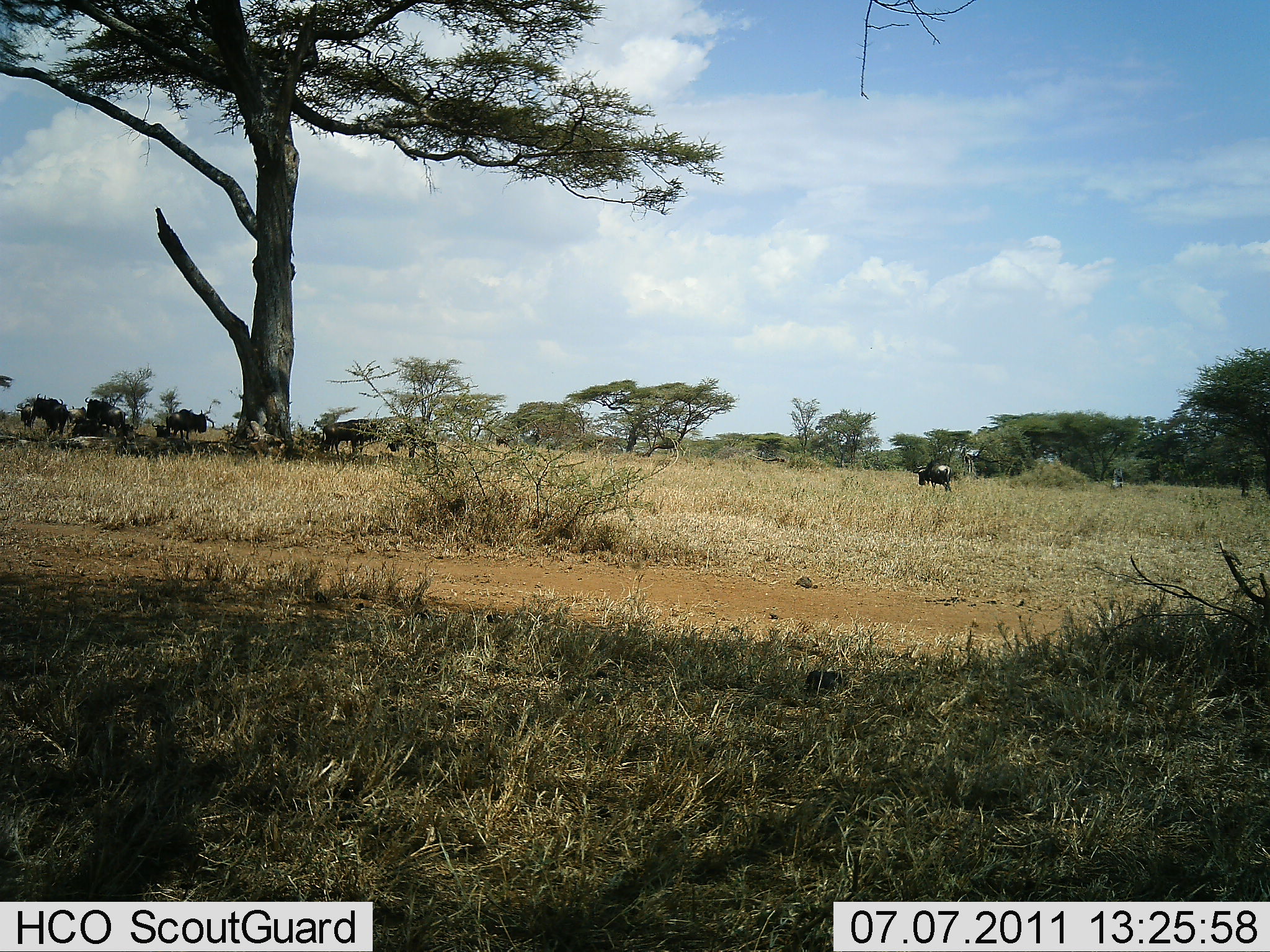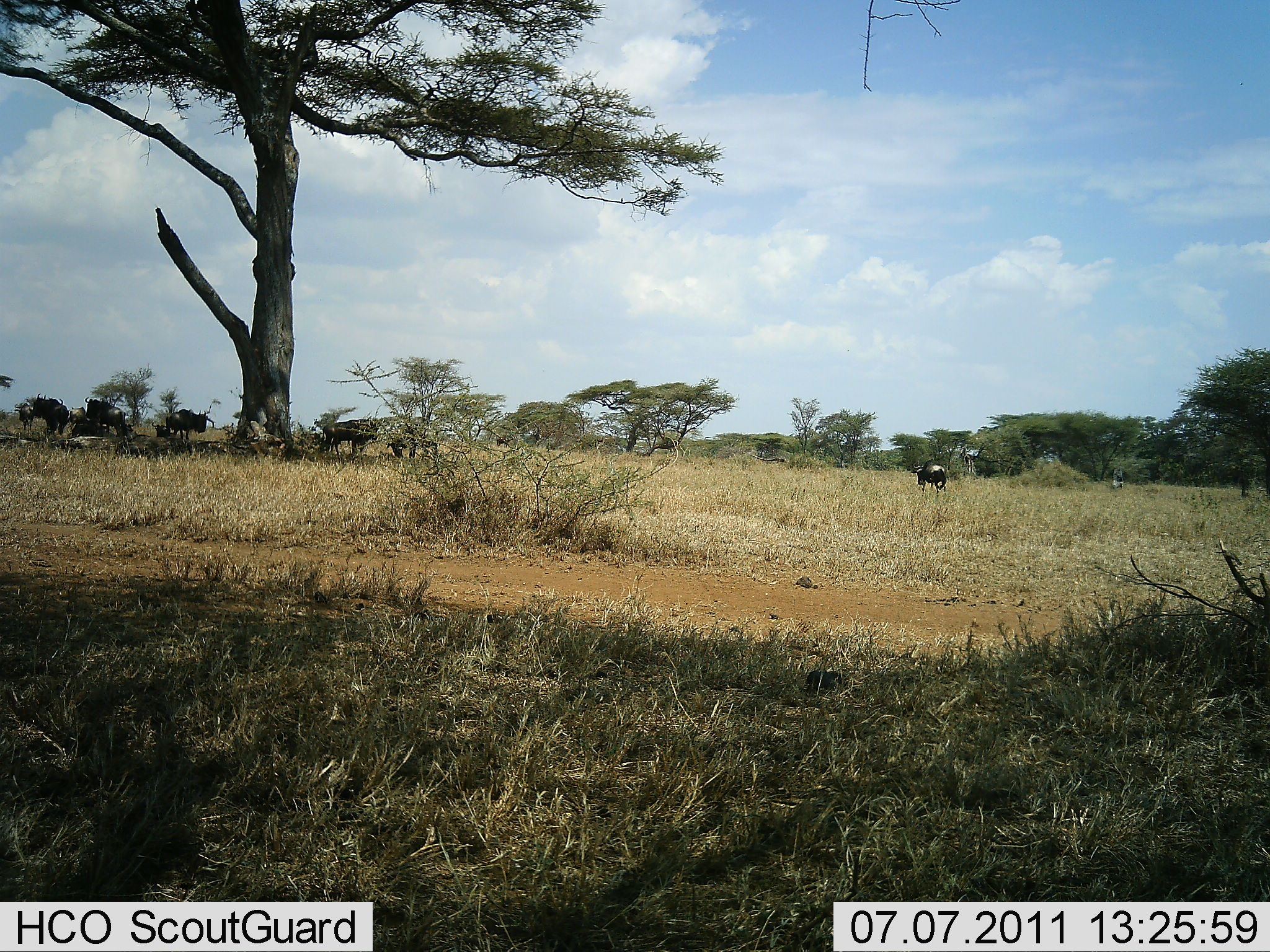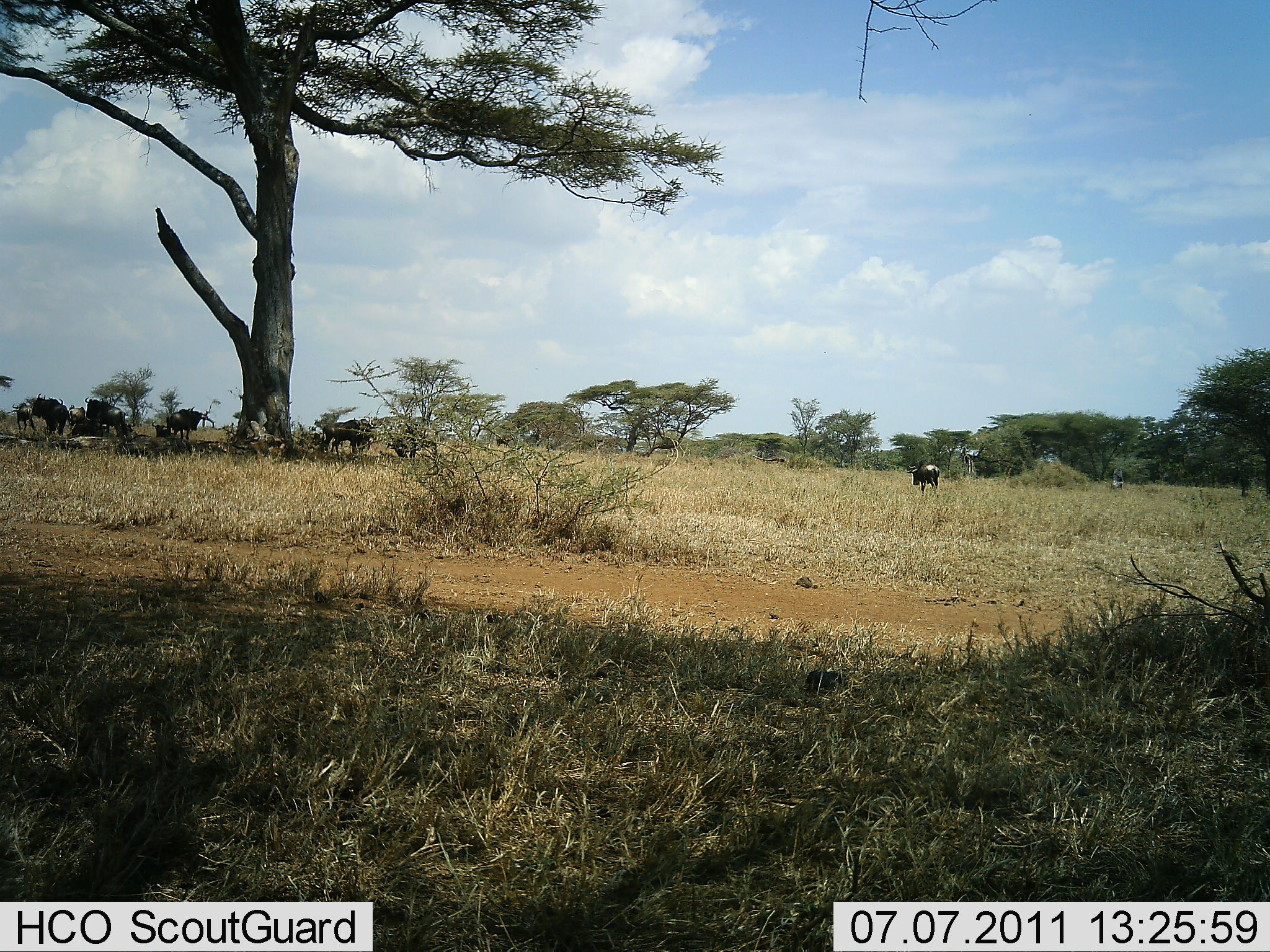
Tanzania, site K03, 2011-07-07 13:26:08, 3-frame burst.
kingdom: Animalia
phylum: Chordata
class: Mammalia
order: Artiodactyla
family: Bovidae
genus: Connochaetes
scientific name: Connochaetes taurinus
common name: blue wildebeest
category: wildebeest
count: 8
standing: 67%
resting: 25%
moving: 33%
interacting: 0%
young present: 0%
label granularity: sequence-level